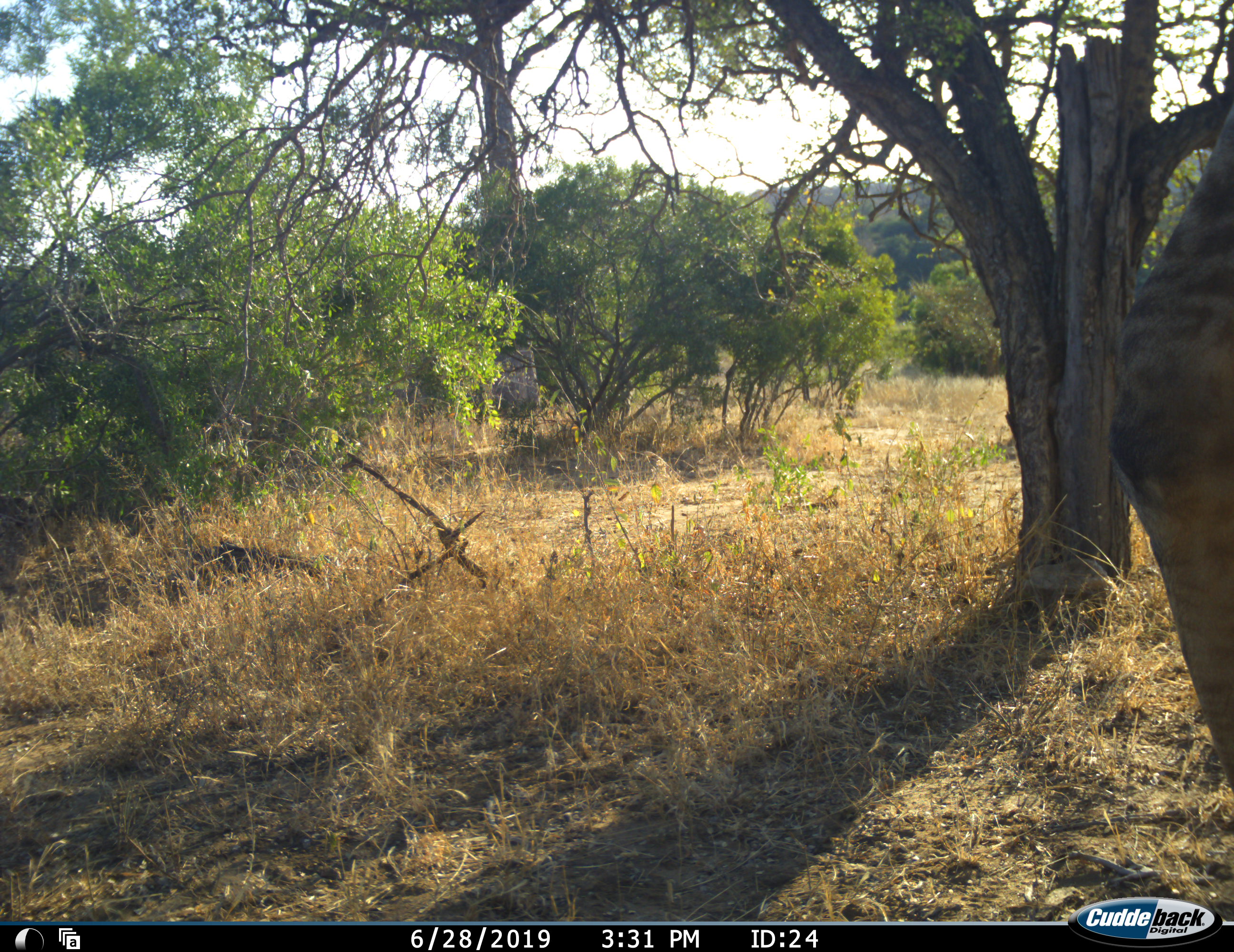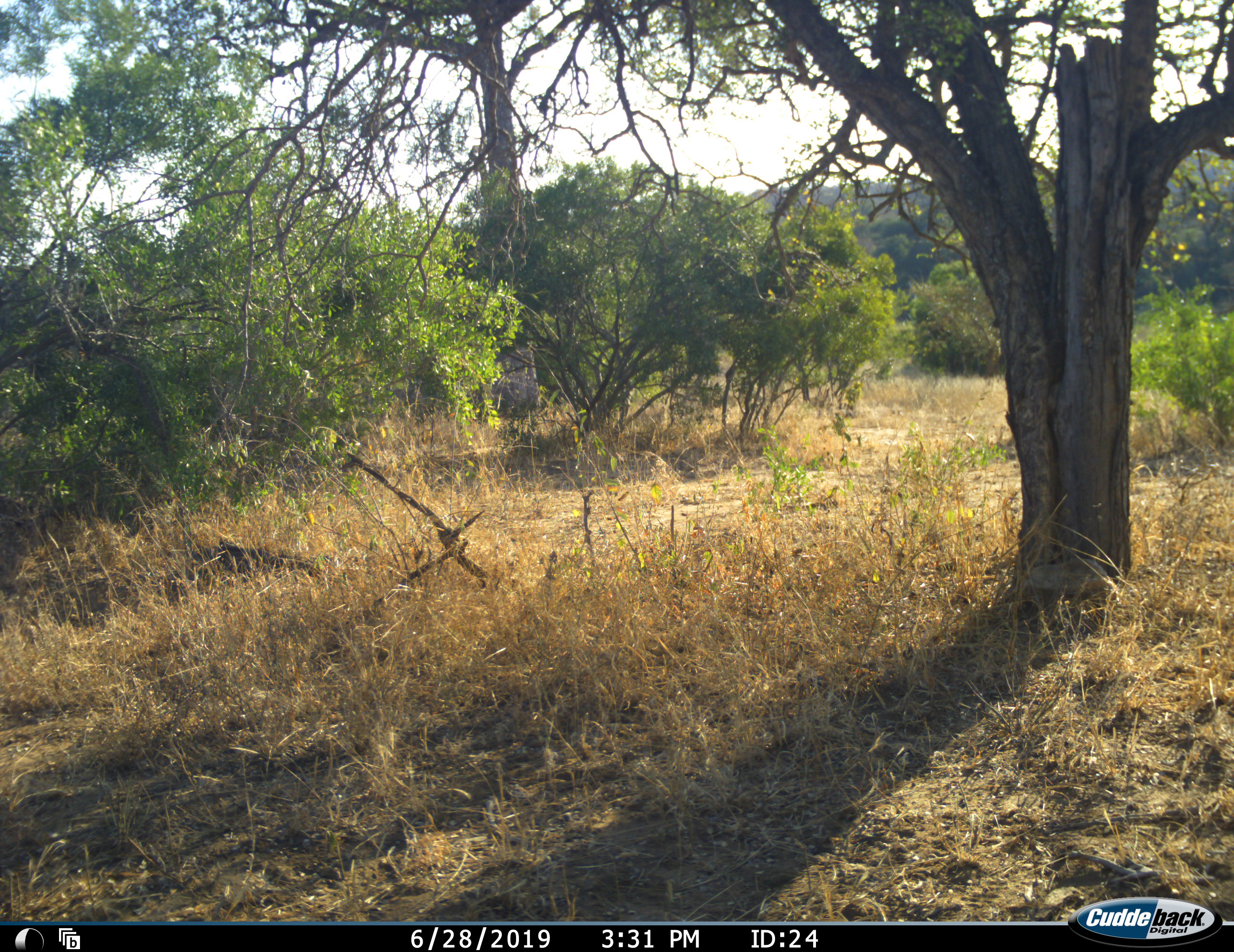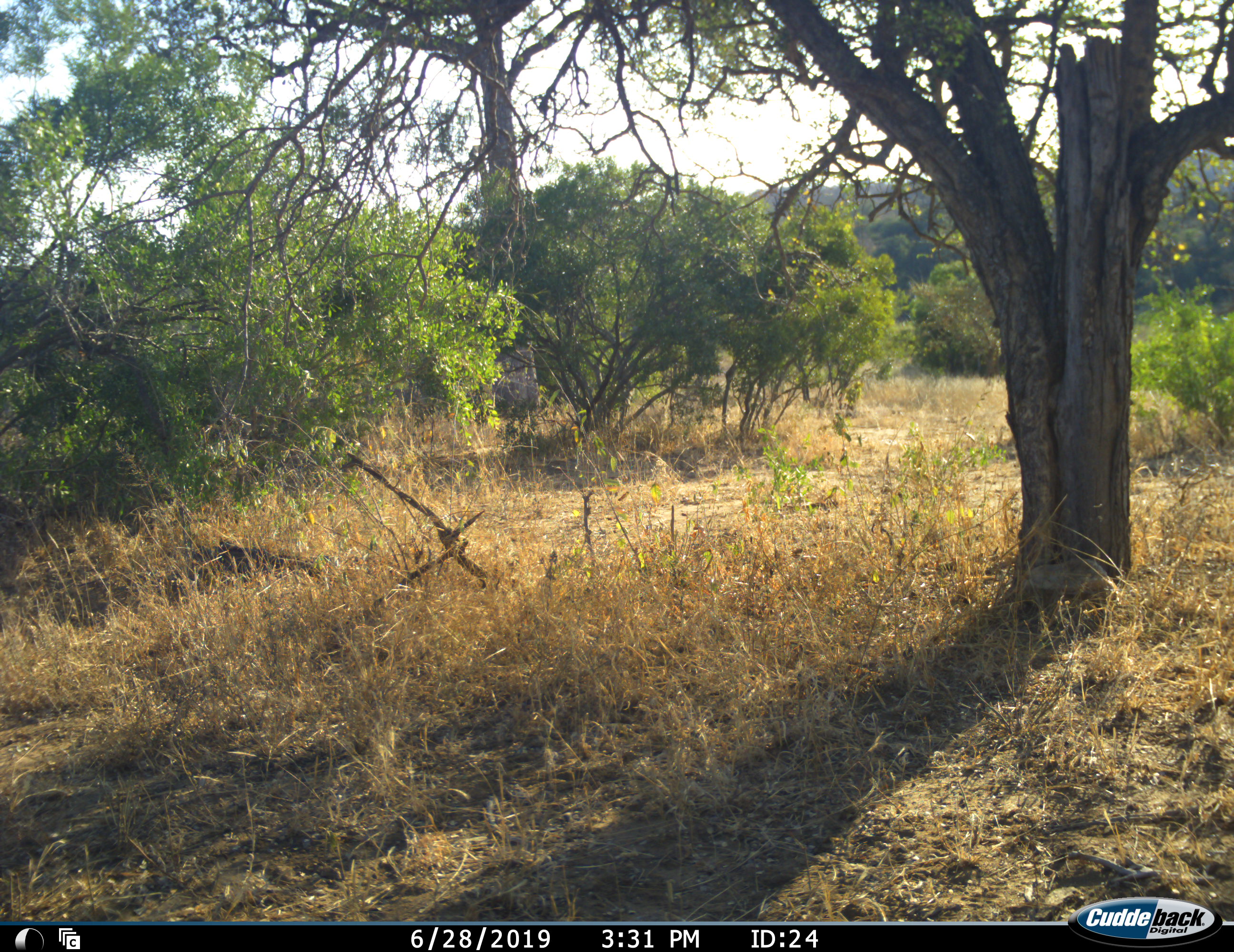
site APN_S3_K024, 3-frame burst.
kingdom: Animalia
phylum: Chordata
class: Mammalia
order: Artiodactyla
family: Giraffidae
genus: Giraffa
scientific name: Giraffa camelopardalis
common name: giraffe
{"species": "giraffe (Giraffa camelopardalis)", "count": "1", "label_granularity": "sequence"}